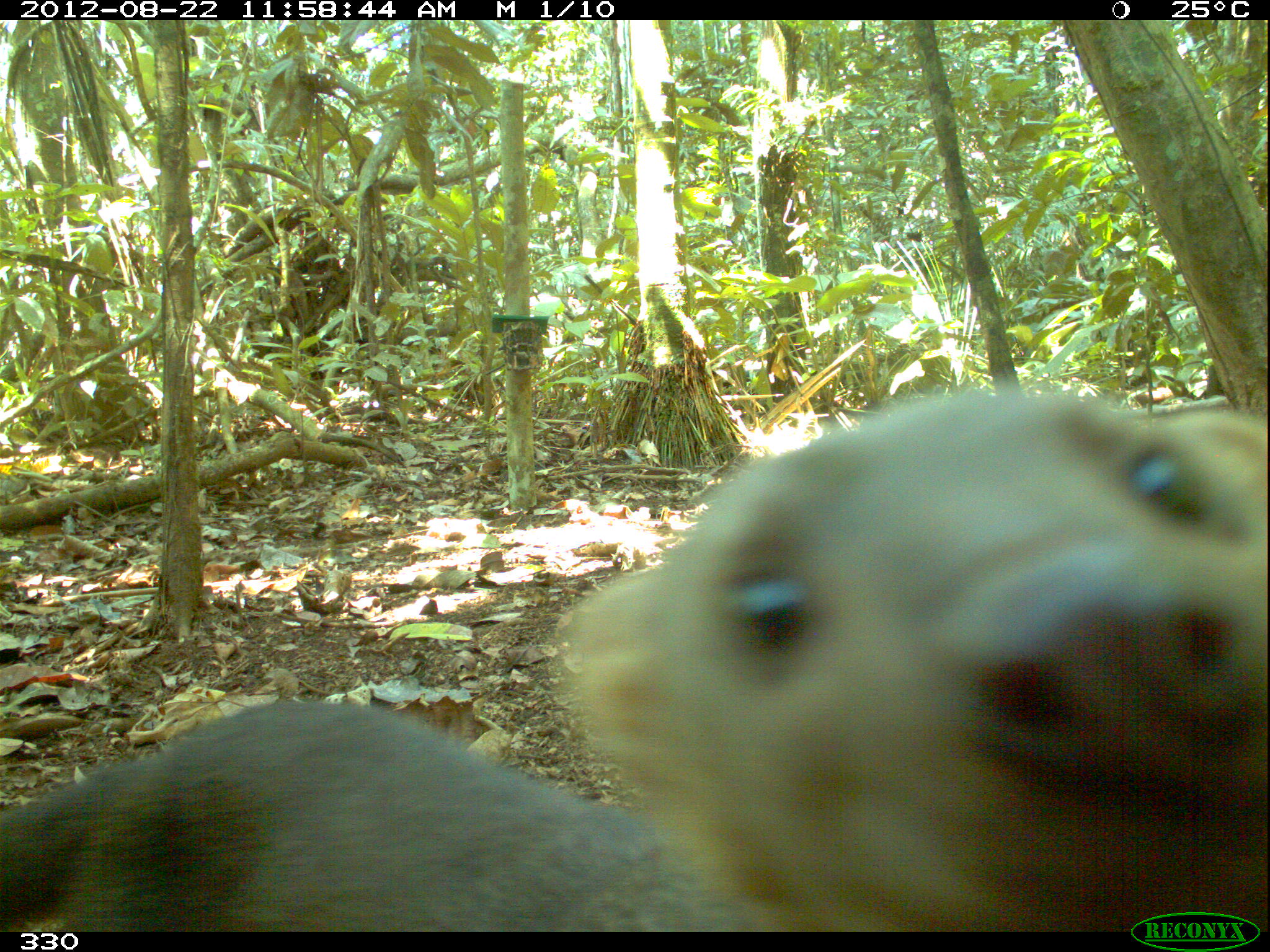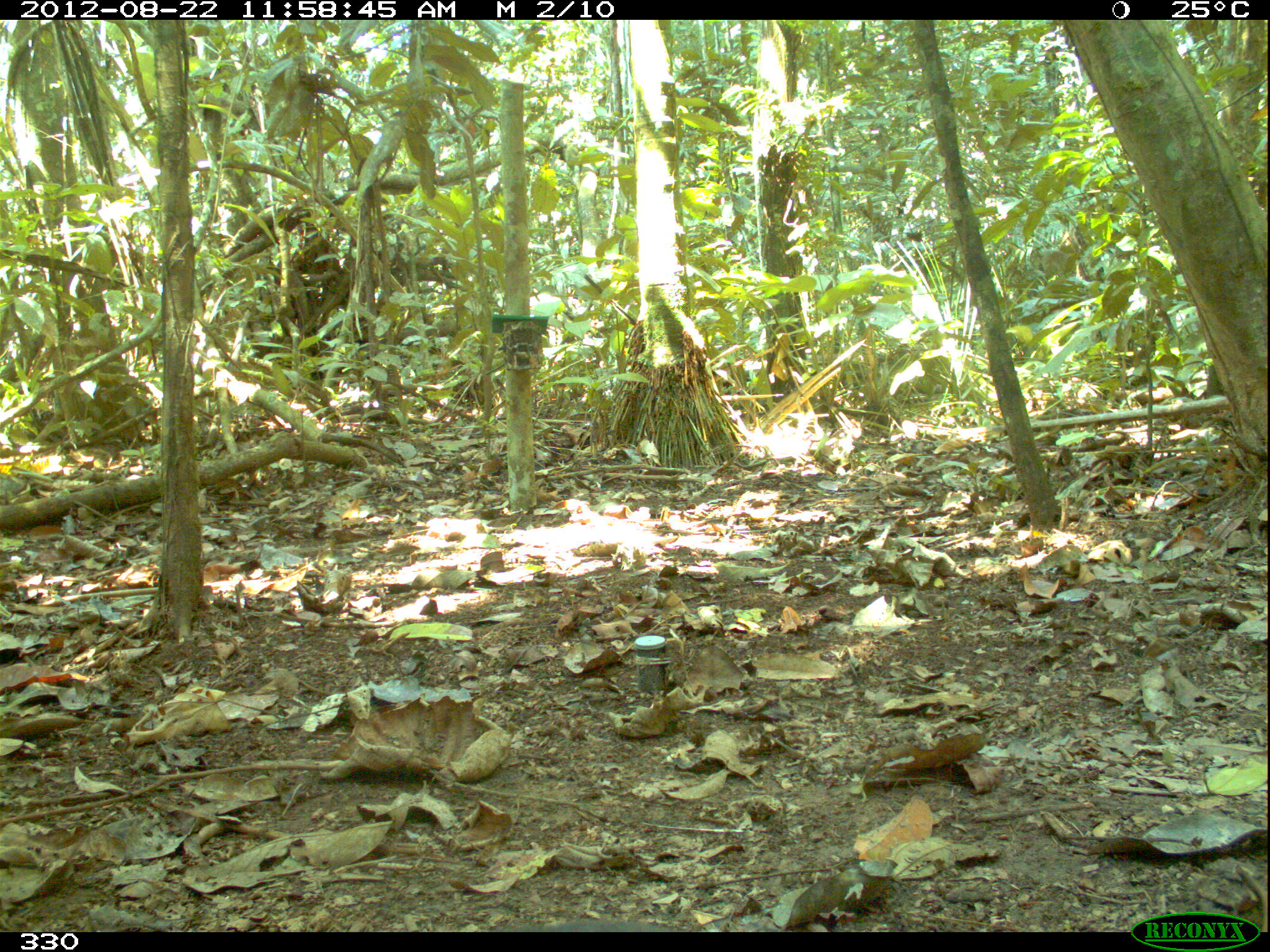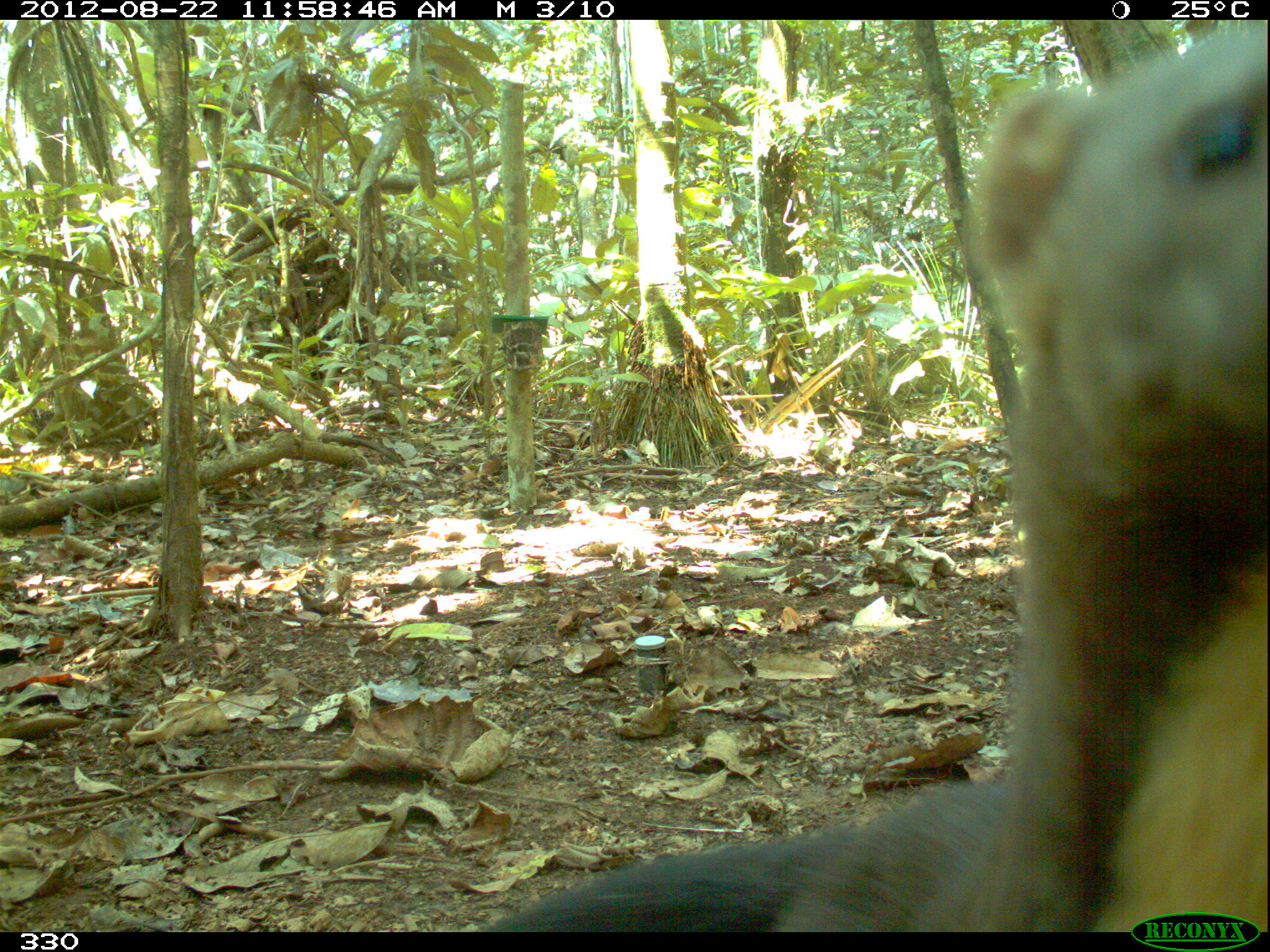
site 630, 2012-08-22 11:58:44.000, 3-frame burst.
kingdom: Animalia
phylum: Chordata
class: Mammalia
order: Carnivora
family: Mustelidae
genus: Eira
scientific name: Eira barbara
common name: tayra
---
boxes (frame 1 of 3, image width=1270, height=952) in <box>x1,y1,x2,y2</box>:
eira barbara: <box>0,381,1270,932</box>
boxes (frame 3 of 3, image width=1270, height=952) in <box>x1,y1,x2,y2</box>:
eira barbara: <box>476,20,1265,932</box>